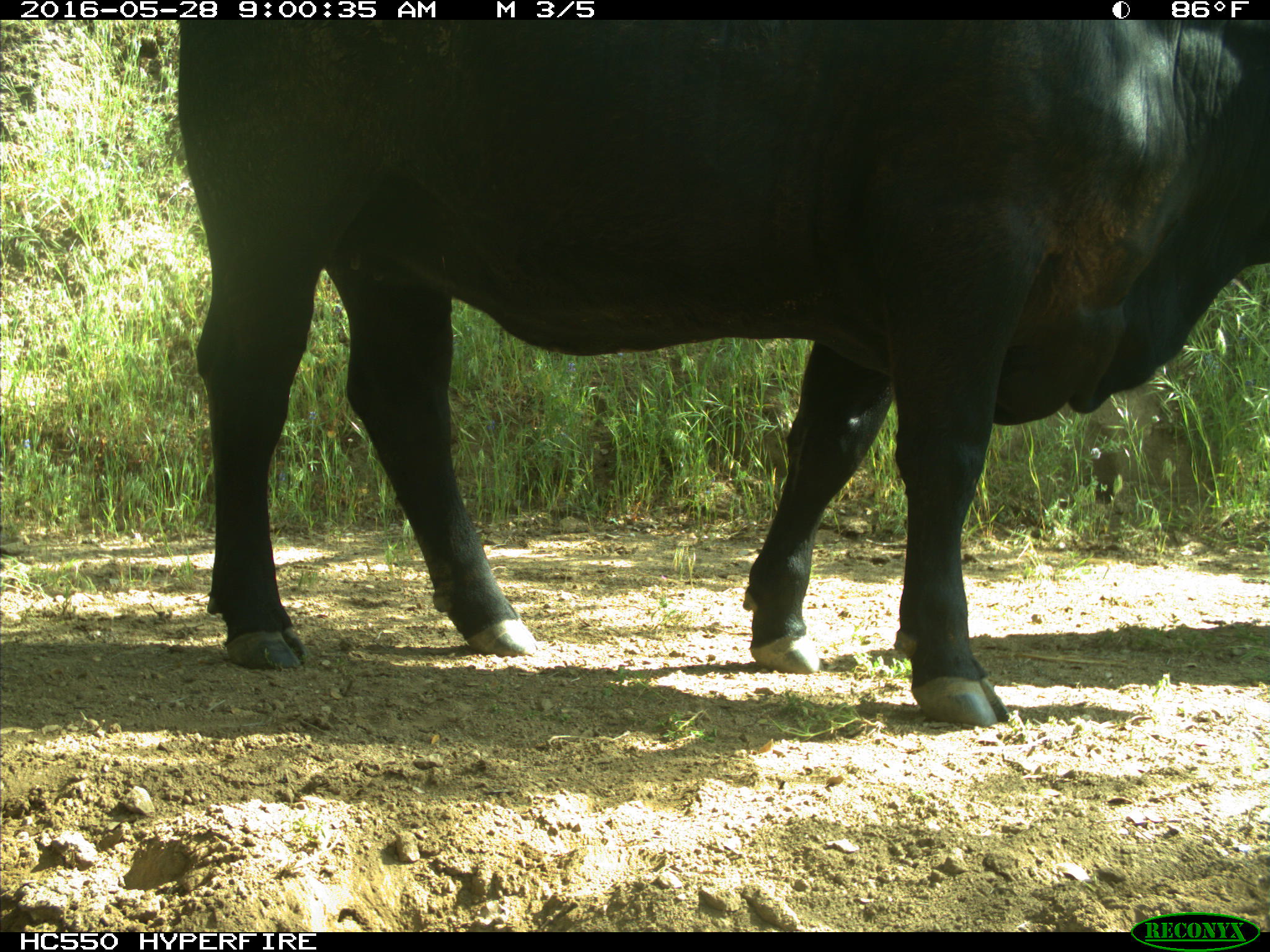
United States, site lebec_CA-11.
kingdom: Animalia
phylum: Chordata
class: Mammalia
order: Artiodactyla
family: Bovidae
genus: Bos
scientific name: Bos taurus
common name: domestic cow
Bos taurus (domestic cow).